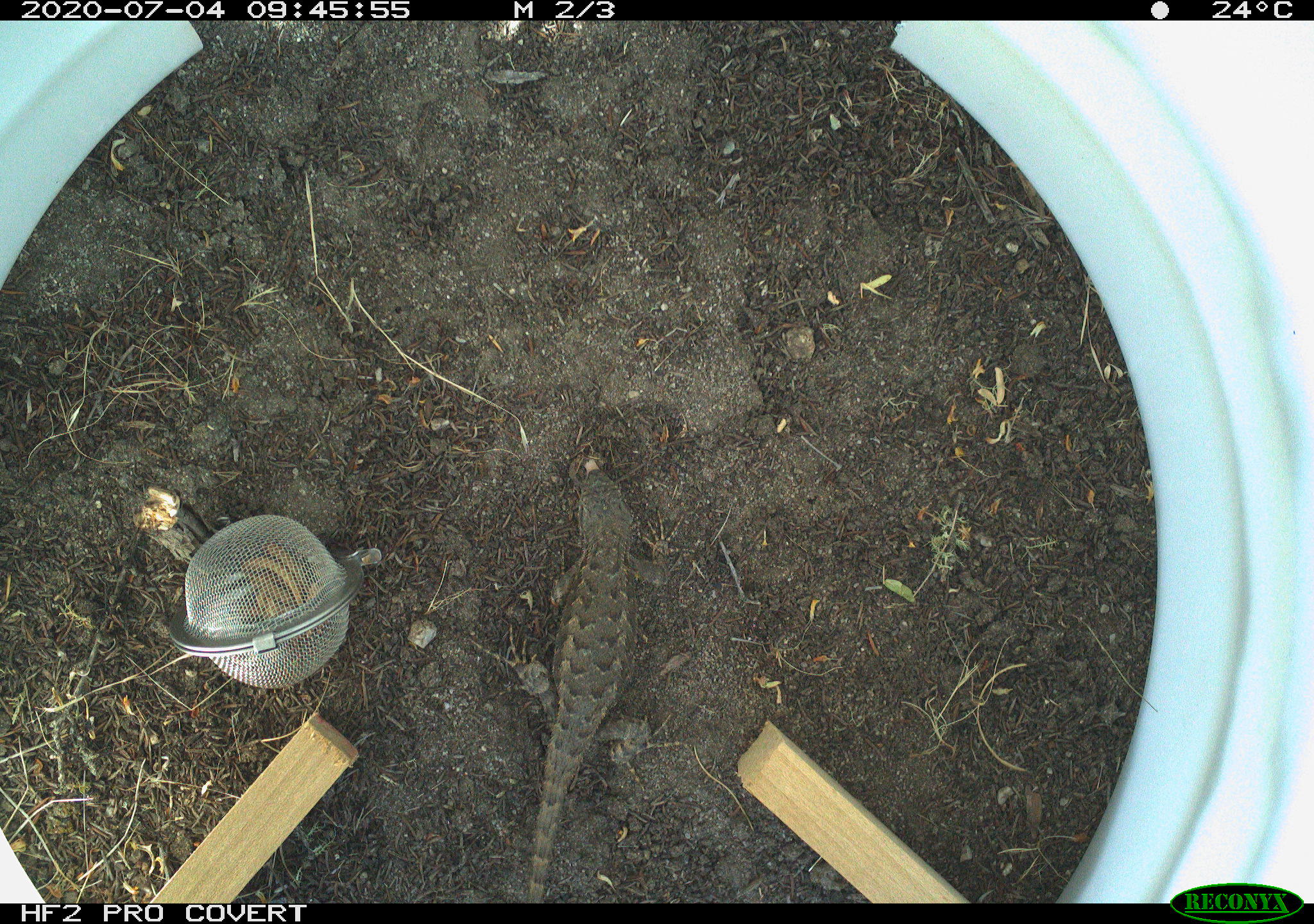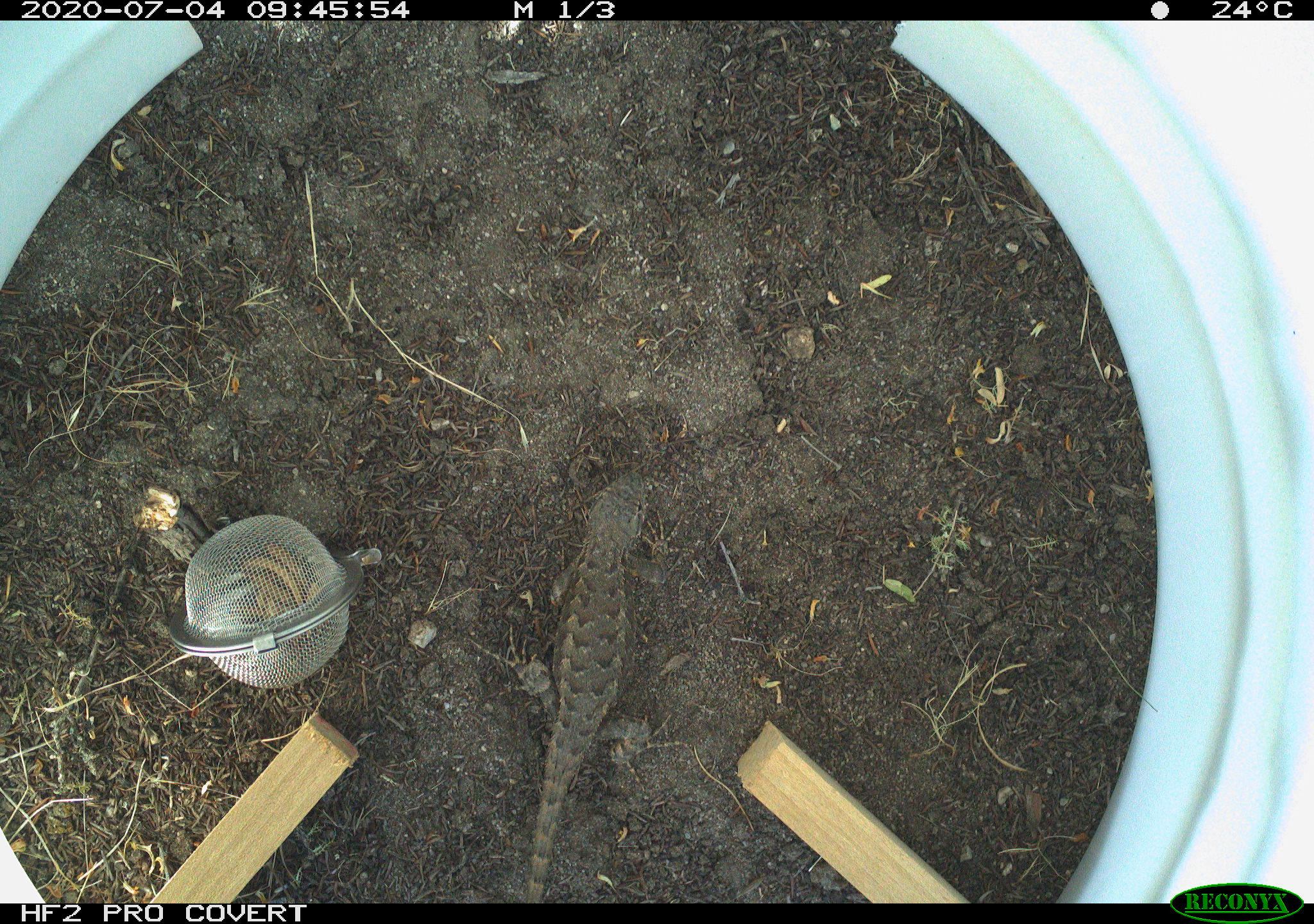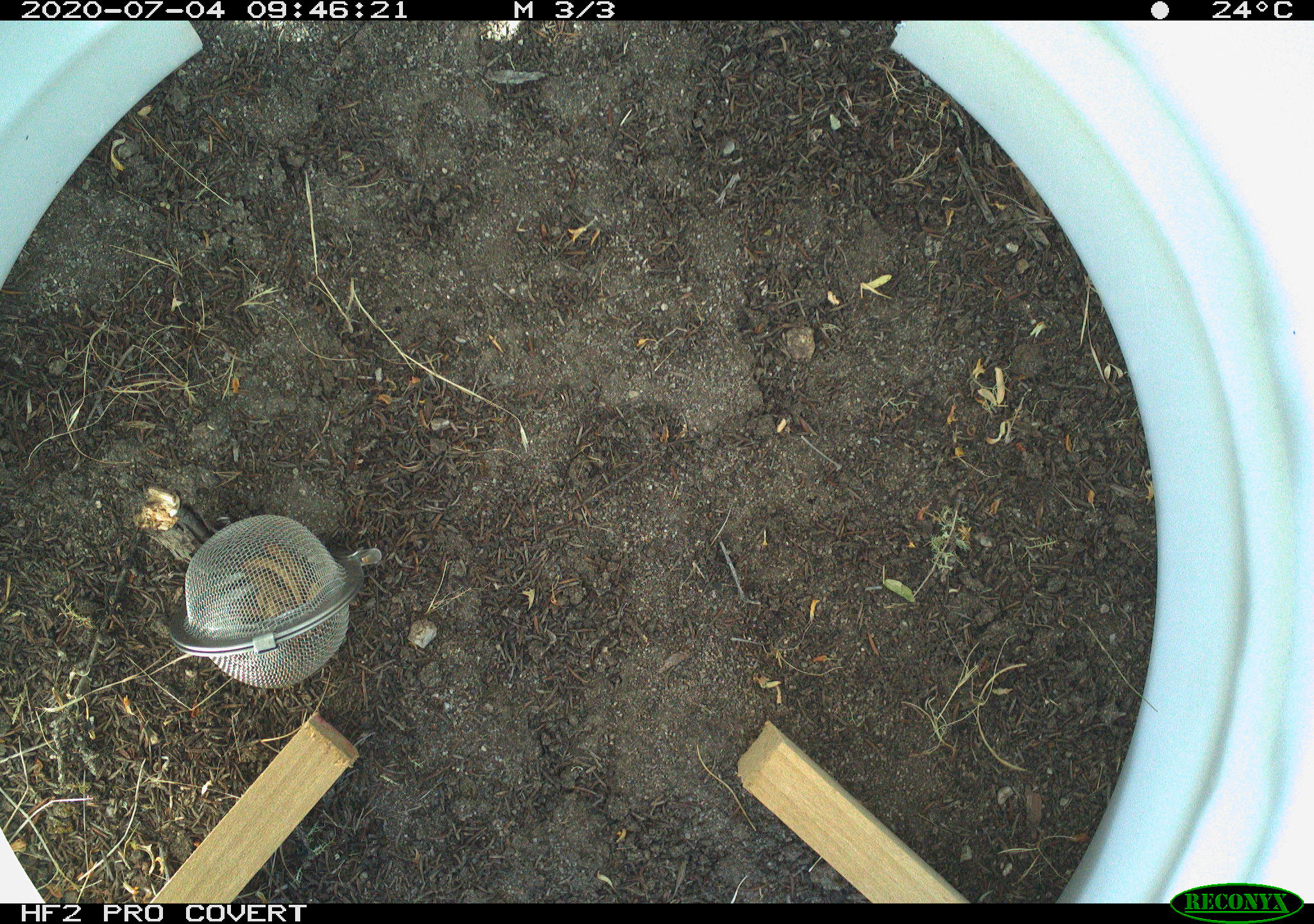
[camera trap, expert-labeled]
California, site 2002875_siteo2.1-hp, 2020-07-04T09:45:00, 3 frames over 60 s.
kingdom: Animalia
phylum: Chordata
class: Reptilia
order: Squamata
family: Phrynosomatidae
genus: Sceloporus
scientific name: Sceloporus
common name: spiny lizards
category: sceloporus species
Sceloporus species (spiny lizards) (Sceloporus).